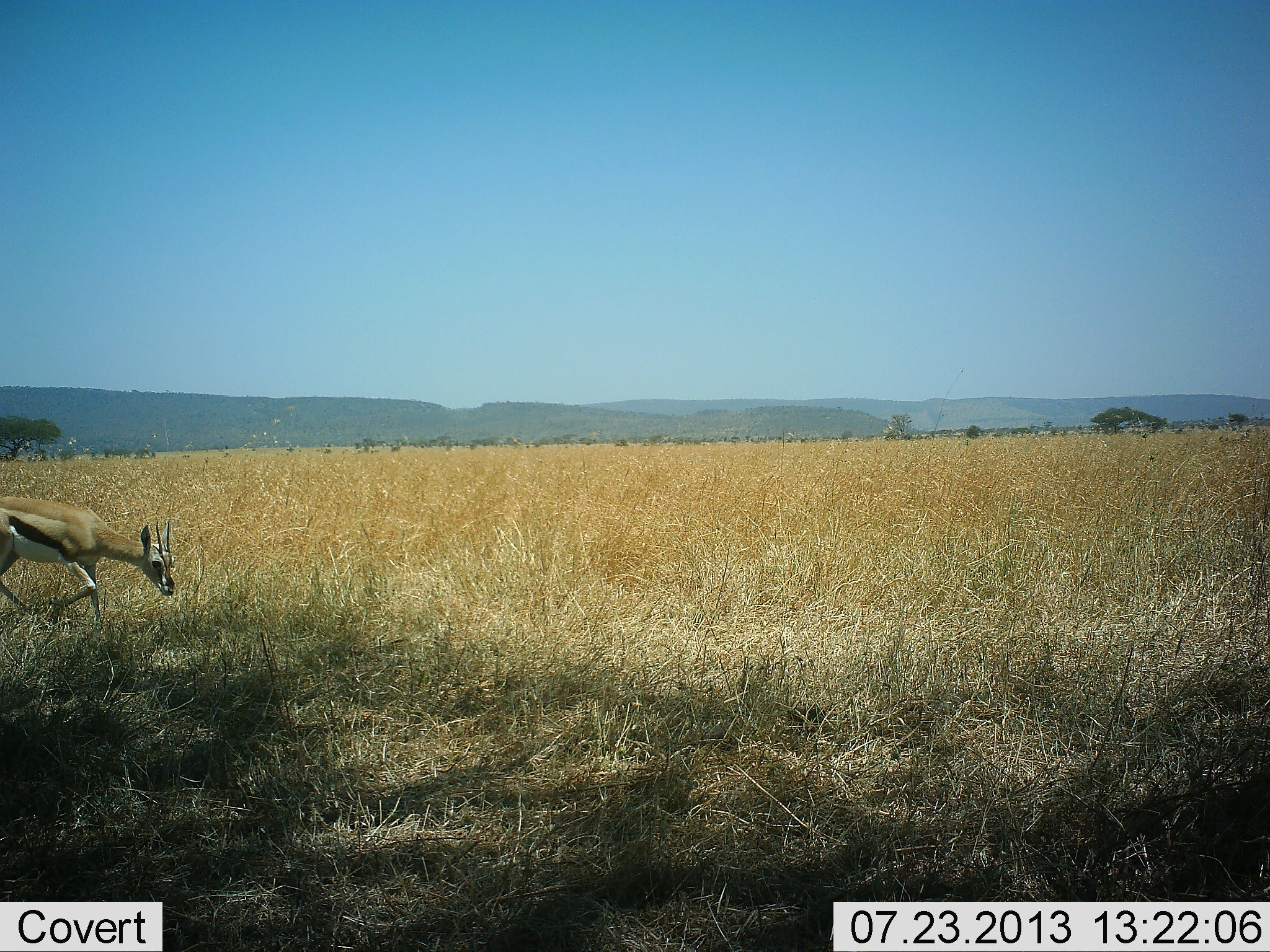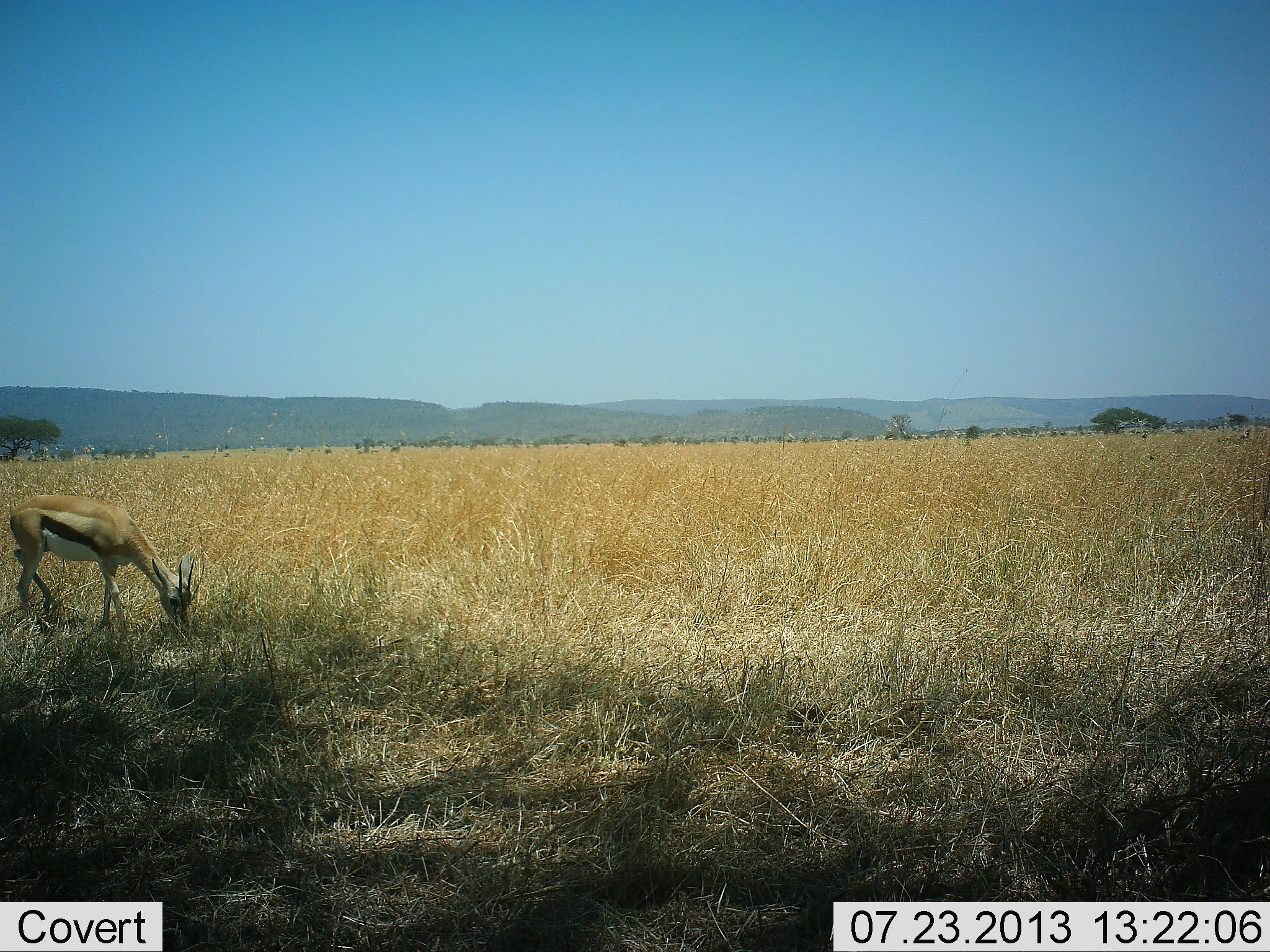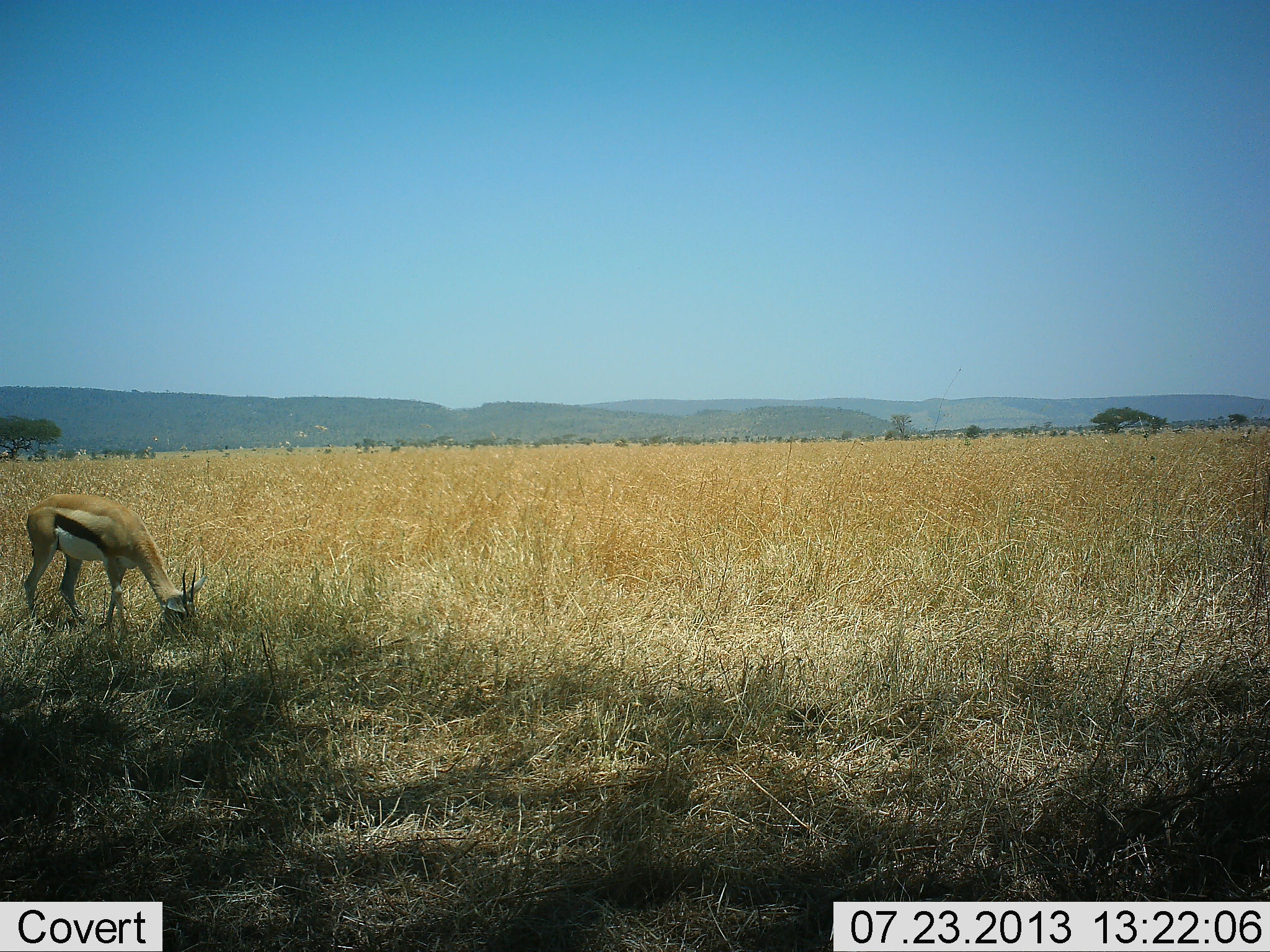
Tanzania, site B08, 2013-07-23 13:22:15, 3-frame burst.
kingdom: Animalia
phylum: Chordata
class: Mammalia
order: Artiodactyla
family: Bovidae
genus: Eudorcas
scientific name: Eudorcas thomsonii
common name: thomson's gazelle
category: gazellethomsons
Gazellethomsons (thomson's gazelle) (Eudorcas thomsonii), count 1. Behavior (volunteer vote fractions): standing 25%, resting 0%, moving 8%, interacting 0%. Young present (vote fraction): 0%. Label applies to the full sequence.